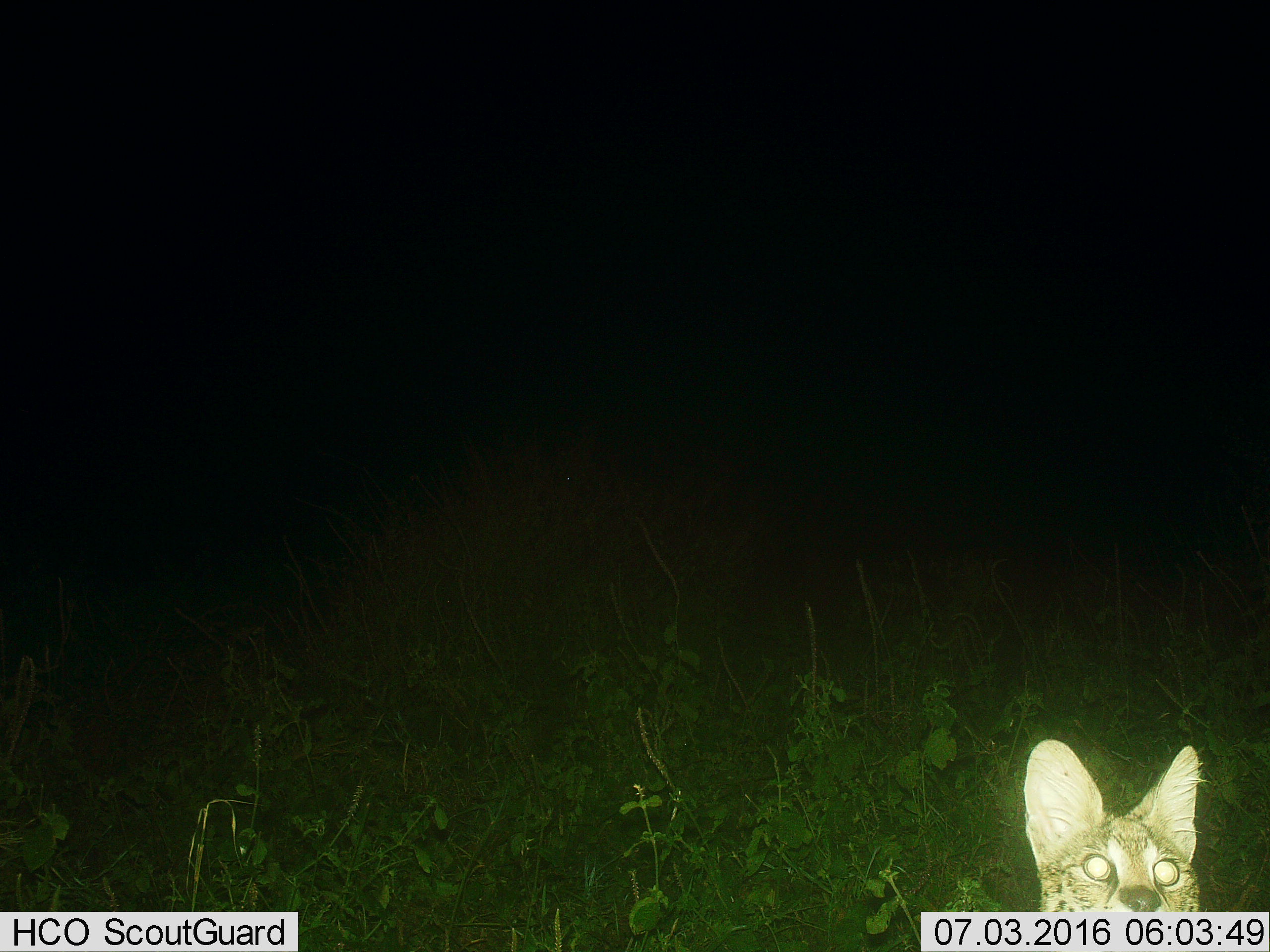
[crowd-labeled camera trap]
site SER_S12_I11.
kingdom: Animalia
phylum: Chordata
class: Mammalia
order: Carnivora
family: Felidae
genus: Leptailurus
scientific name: Leptailurus serval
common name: serval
Serval (Leptailurus serval), count 1. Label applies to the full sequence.